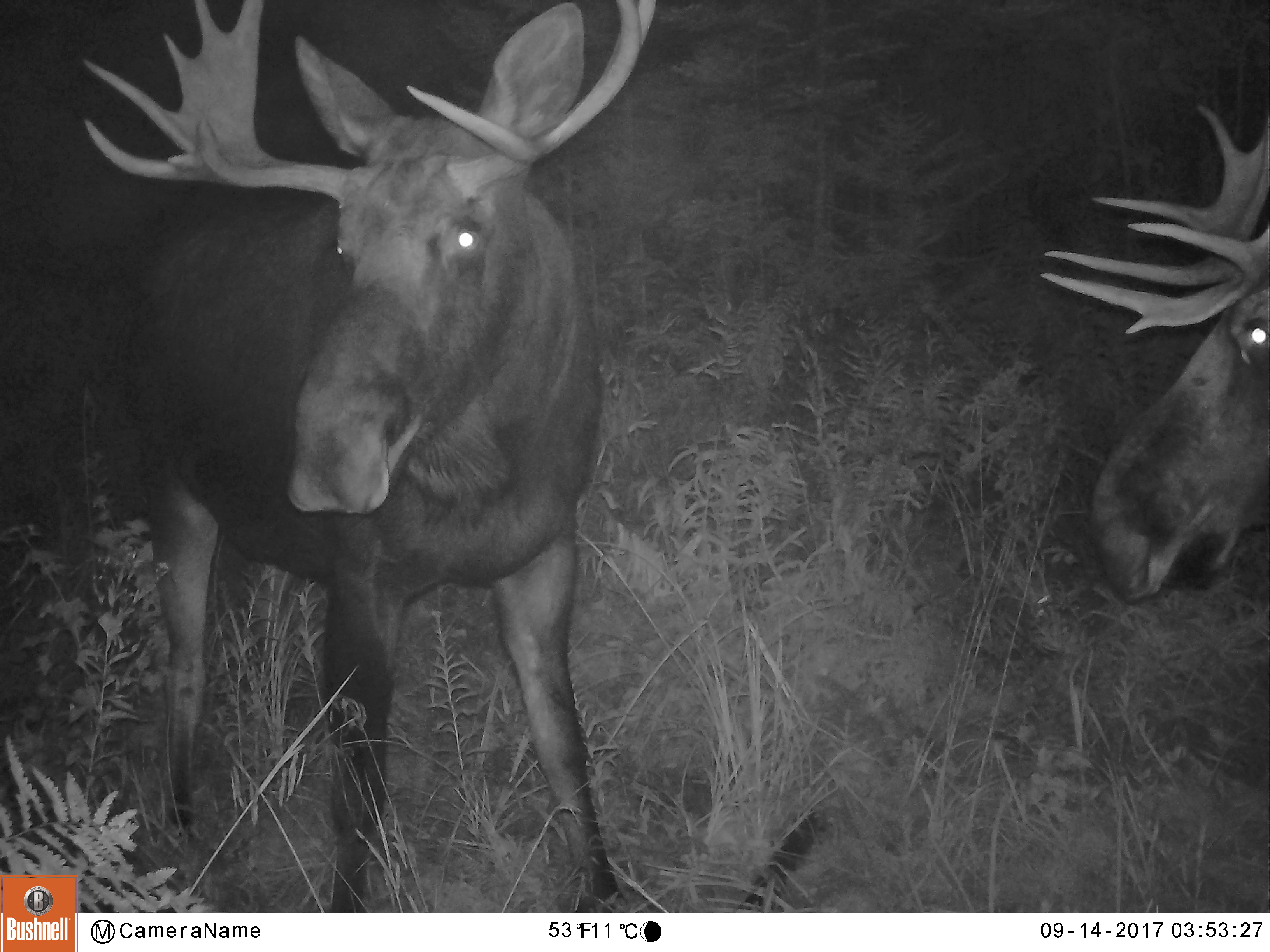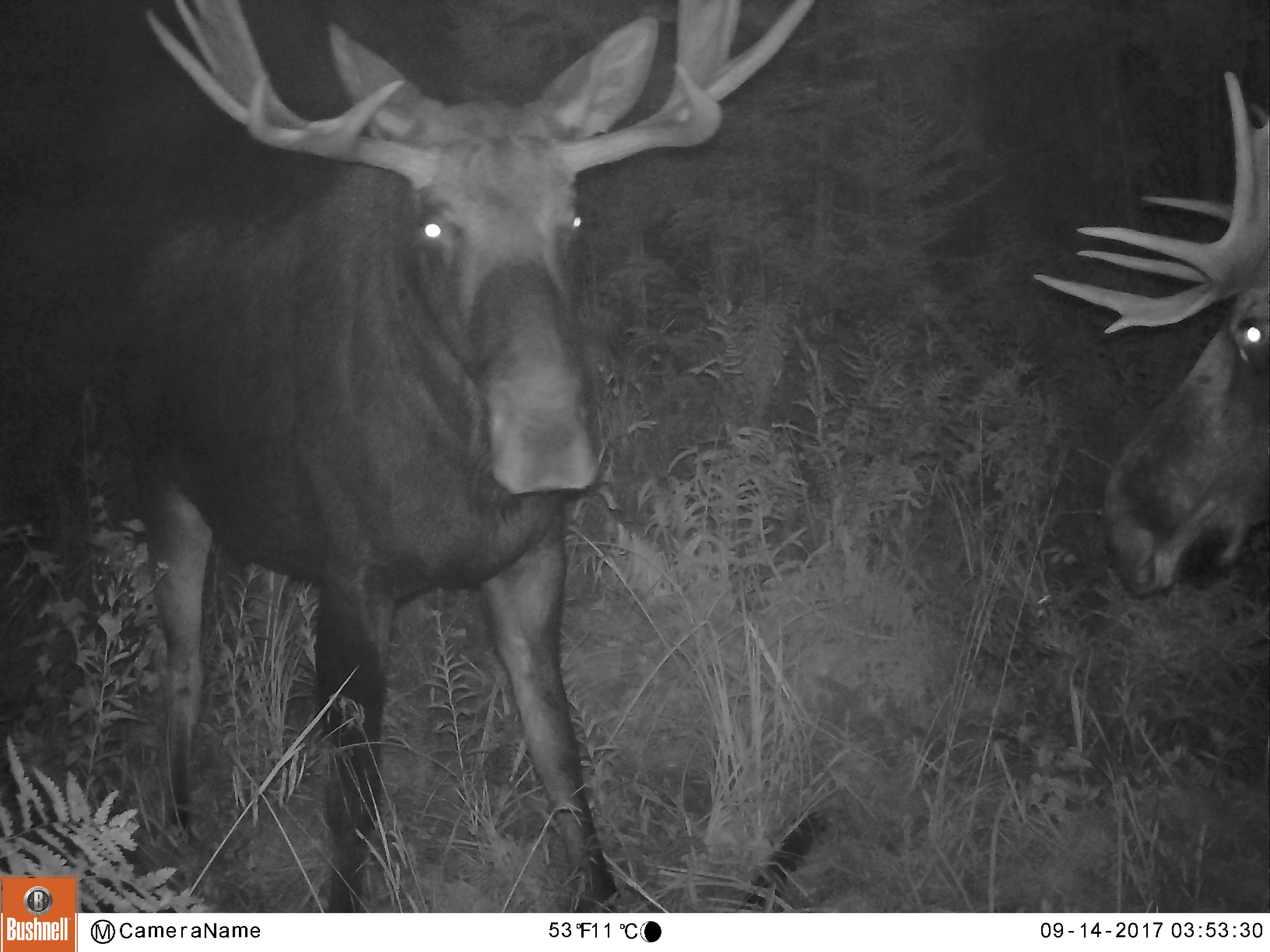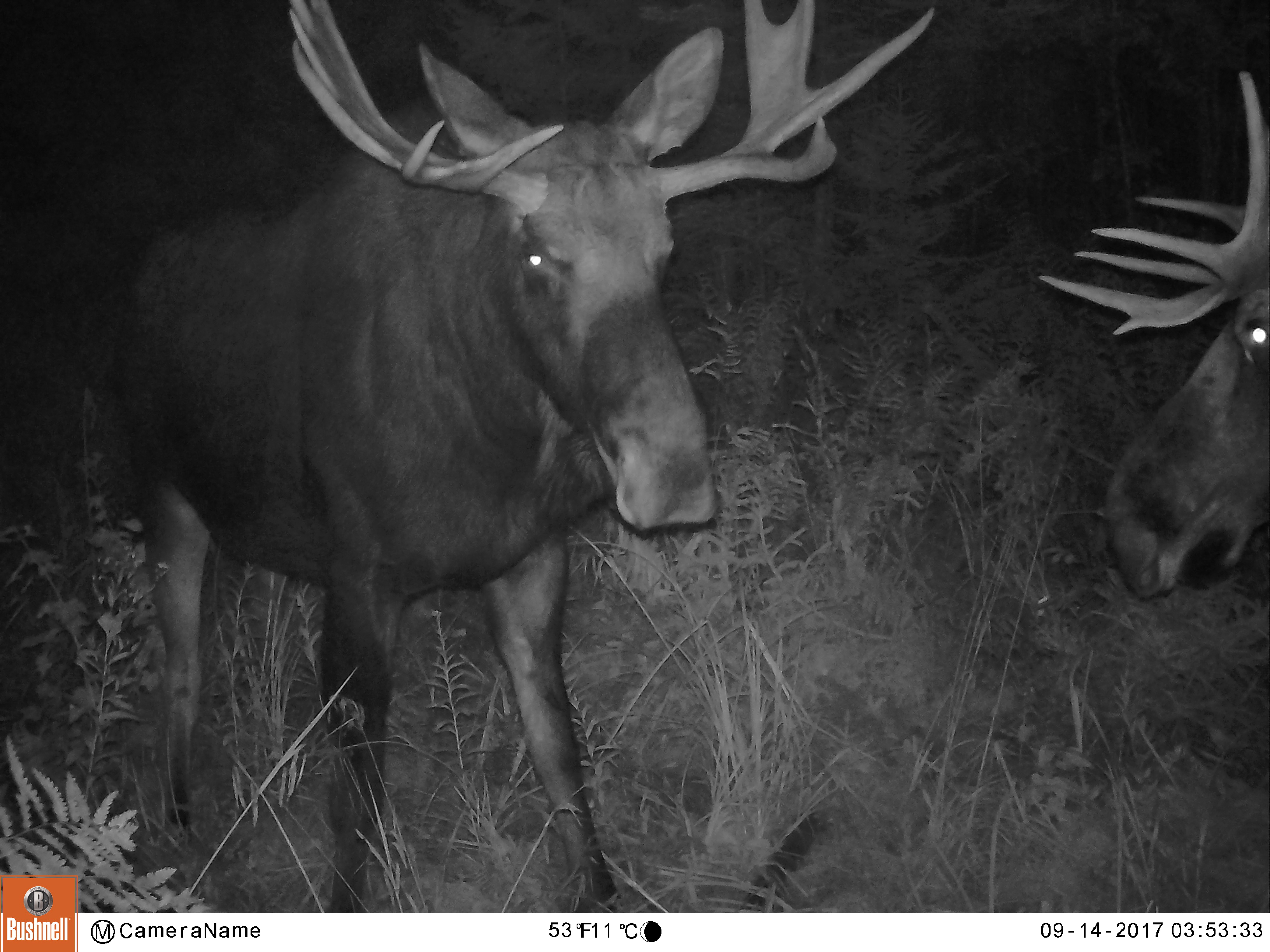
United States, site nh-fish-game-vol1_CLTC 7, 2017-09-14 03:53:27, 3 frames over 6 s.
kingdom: Animalia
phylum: Chordata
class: Mammalia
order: Artiodactyla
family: Cervidae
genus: Alces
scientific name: Alces alces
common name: moose